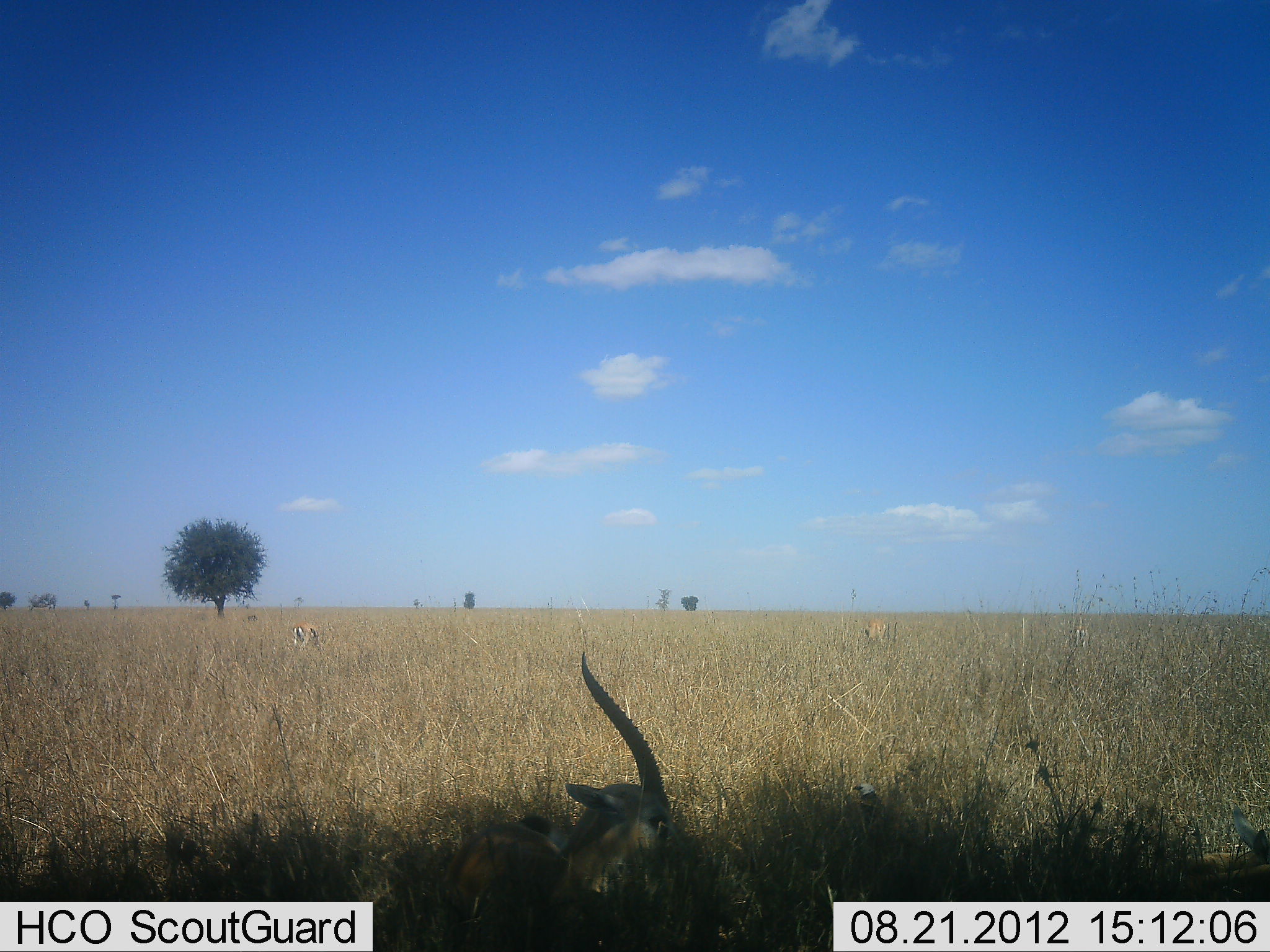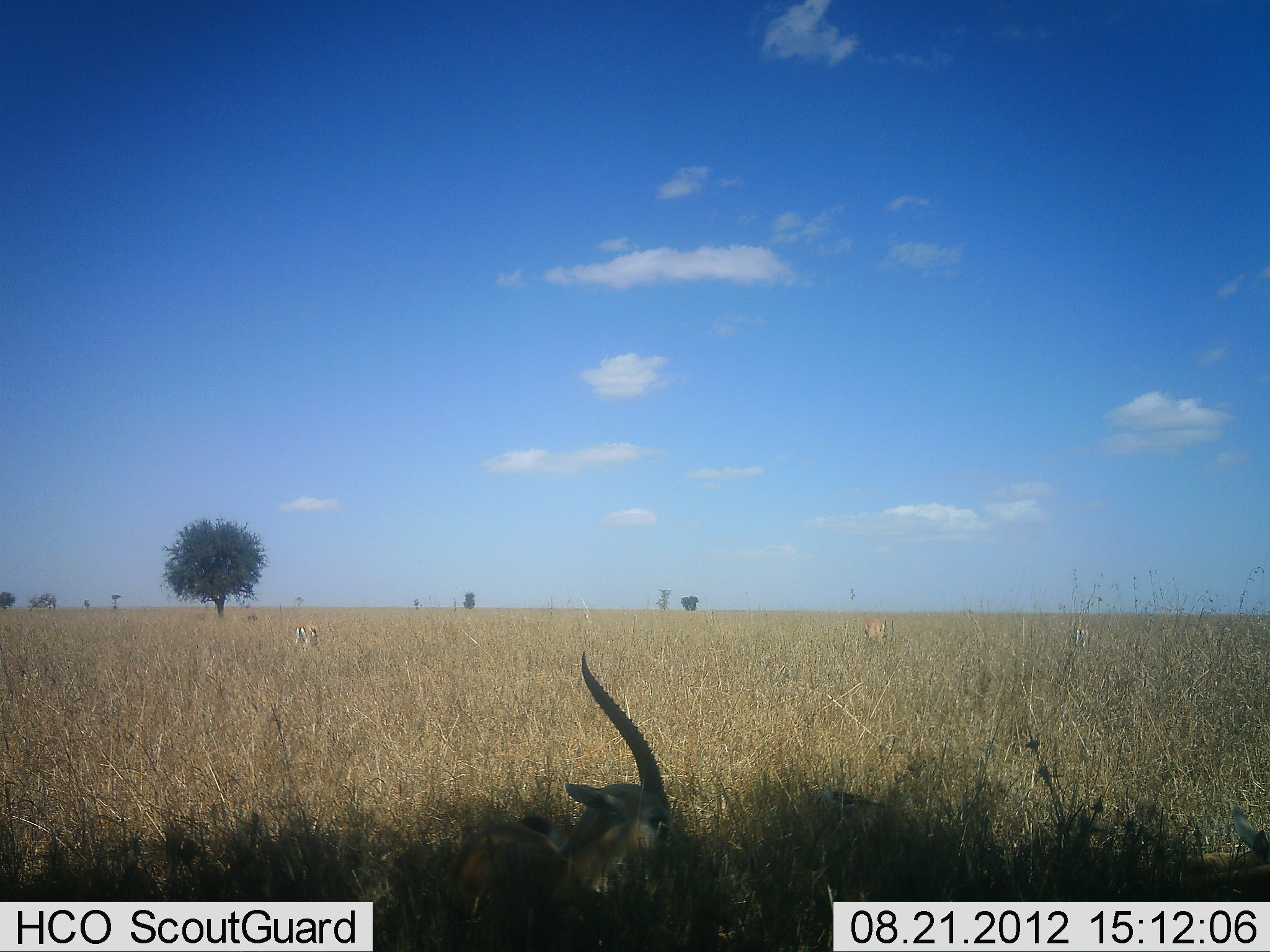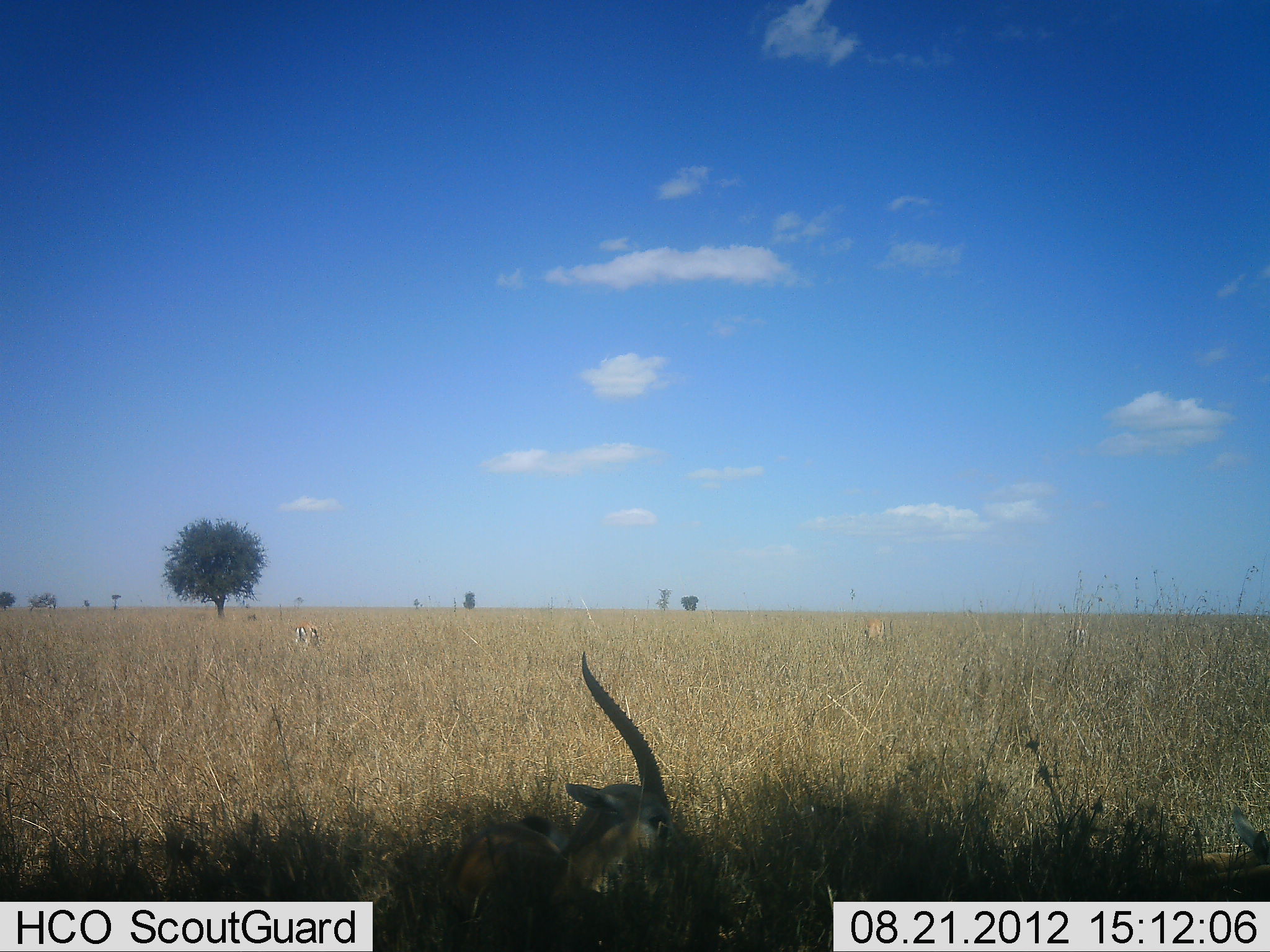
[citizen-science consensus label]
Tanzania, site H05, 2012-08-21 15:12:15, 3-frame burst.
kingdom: Animalia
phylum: Chordata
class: Mammalia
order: Artiodactyla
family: Bovidae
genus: Eudorcas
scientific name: Eudorcas thomsonii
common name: thomson's gazelle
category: gazellethomsons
Gazellethomsons (thomson's gazelle) (Eudorcas thomsonii), count 3. Behavior (volunteer vote fractions): standing 31%, resting 88%, moving 0%, interacting 0%. Young present (vote fraction): 6%. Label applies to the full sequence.